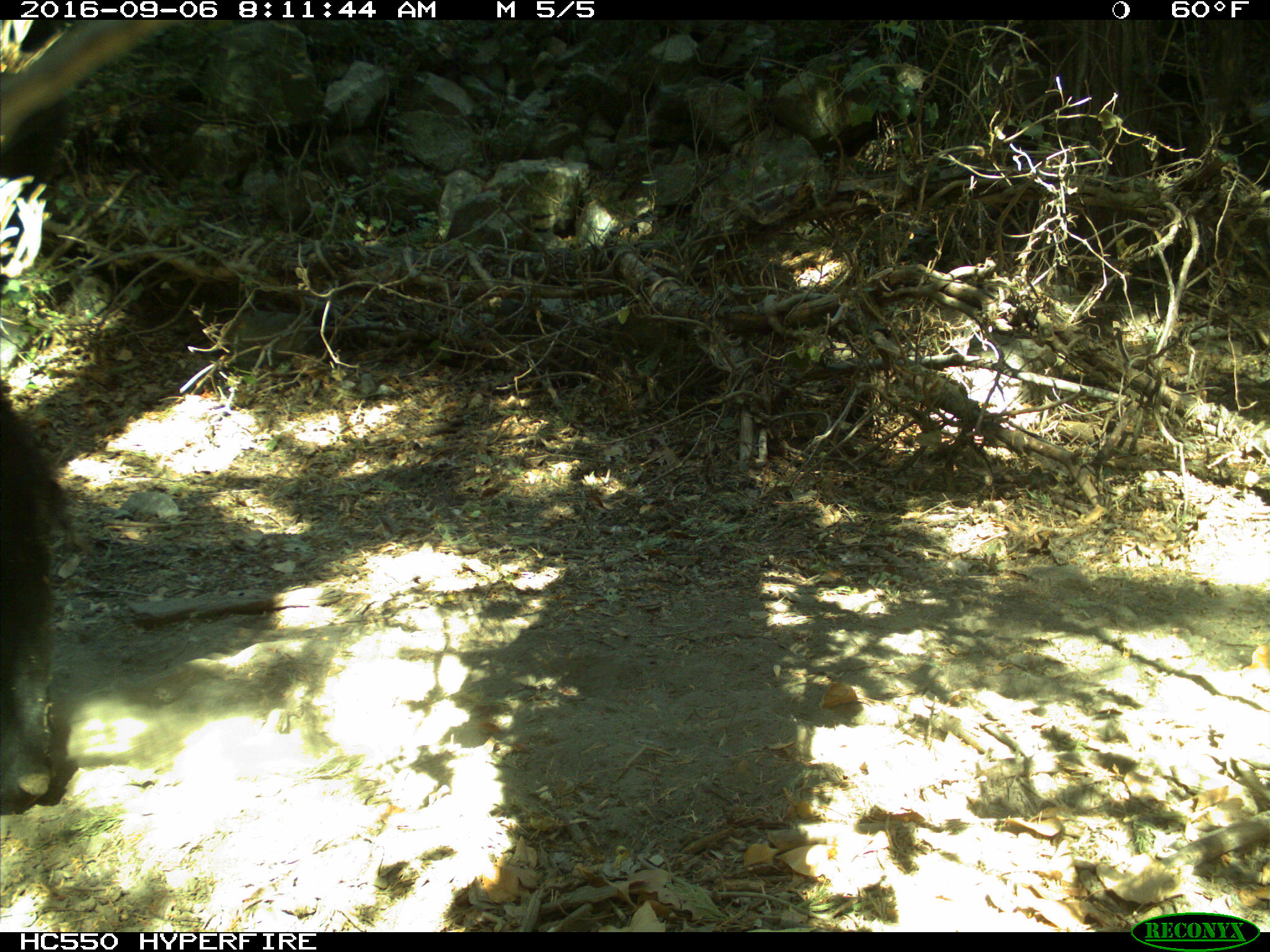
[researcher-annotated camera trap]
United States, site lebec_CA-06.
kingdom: Animalia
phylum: Chordata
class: Mammalia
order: Artiodactyla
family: Bovidae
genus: Bos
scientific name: Bos taurus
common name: domestic cow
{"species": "Bos taurus (domestic cow)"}